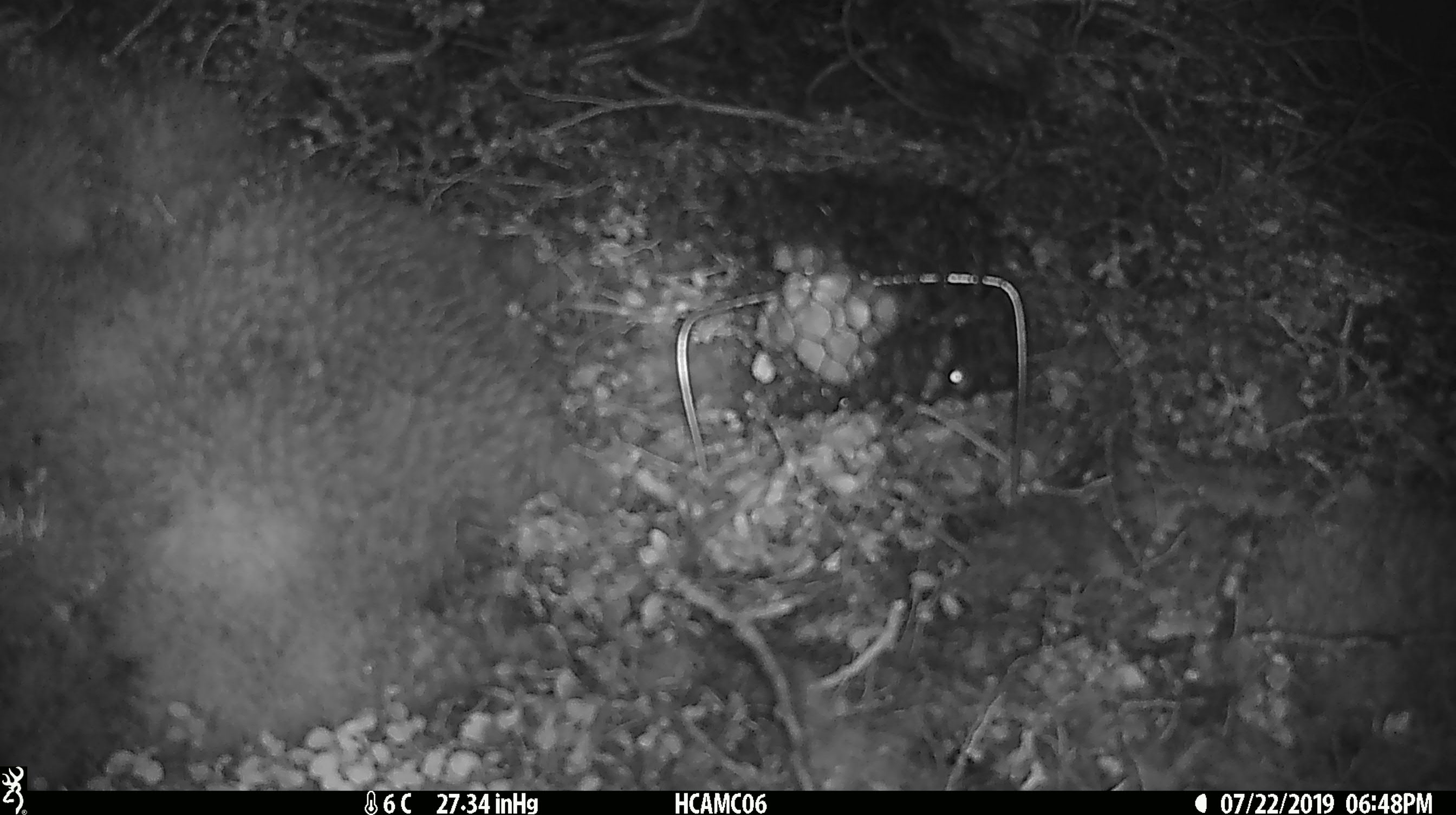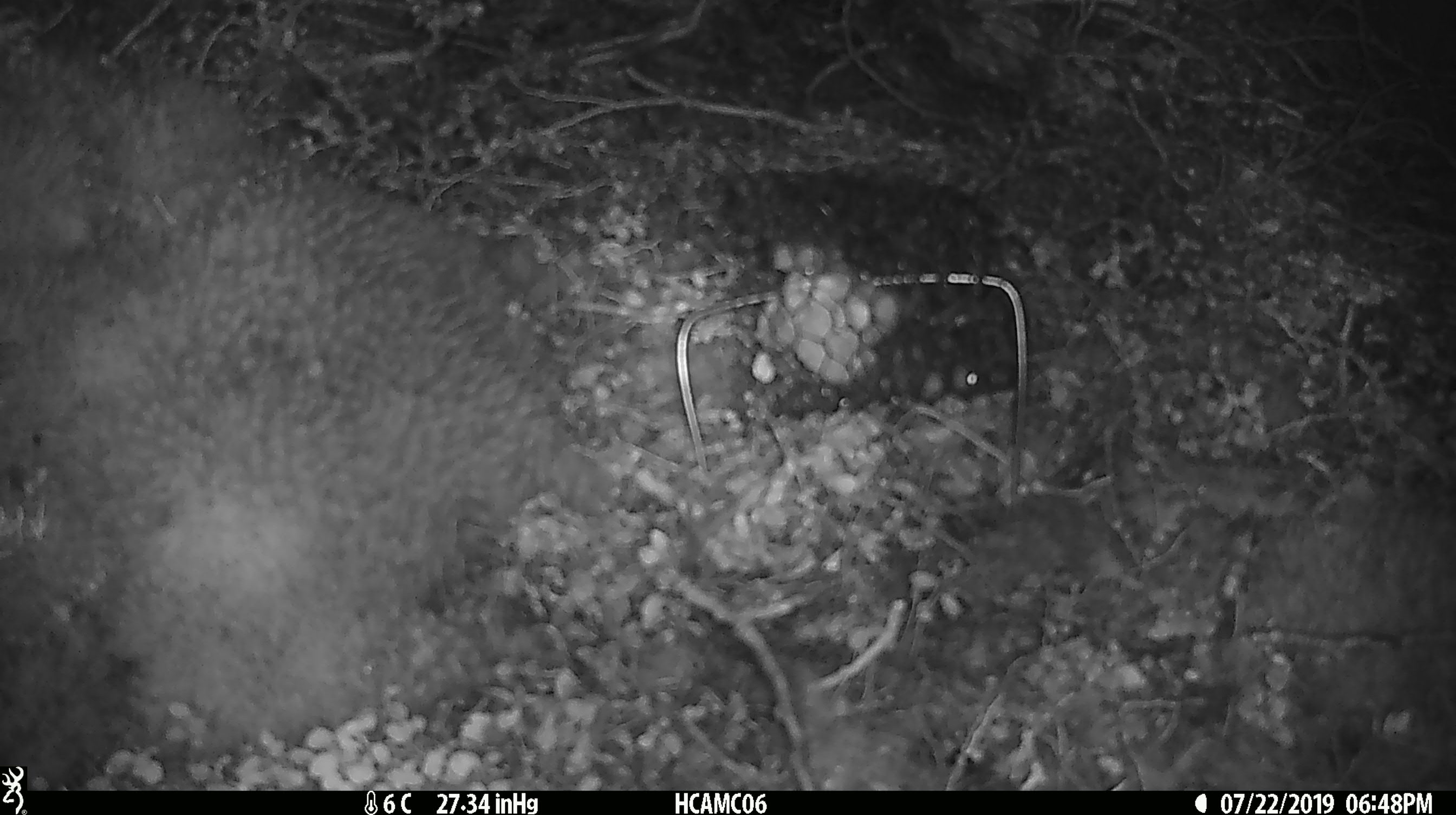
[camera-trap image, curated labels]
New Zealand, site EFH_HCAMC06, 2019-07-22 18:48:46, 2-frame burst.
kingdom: Animalia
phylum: Chordata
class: Mammalia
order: Rodentia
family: Muridae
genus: Mus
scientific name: Mus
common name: mouse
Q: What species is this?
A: Mouse (Mus).